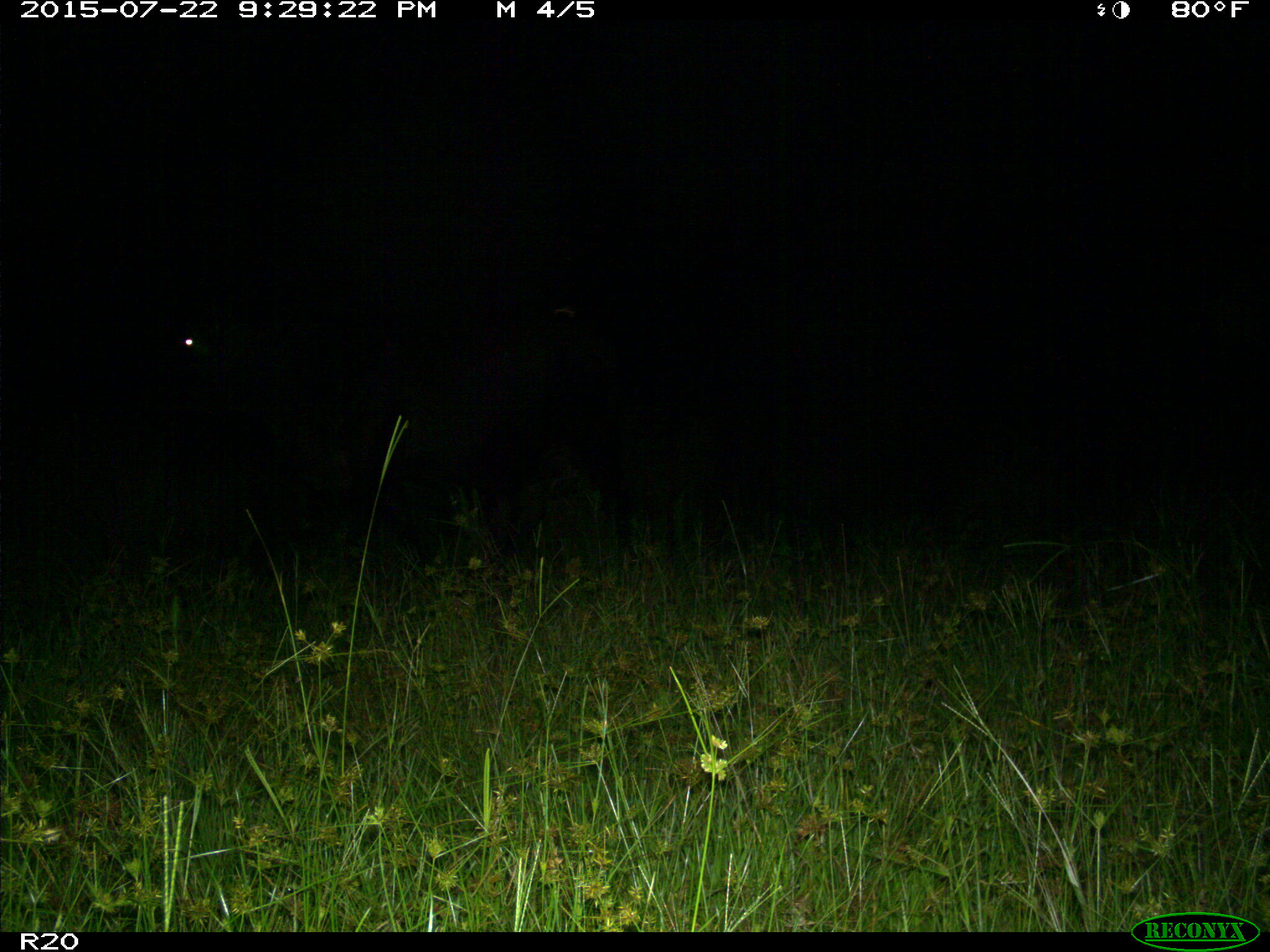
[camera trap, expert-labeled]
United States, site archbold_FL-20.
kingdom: Animalia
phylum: Chordata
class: Mammalia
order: Artiodactyla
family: Bovidae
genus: Bos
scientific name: Bos taurus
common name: domestic cow